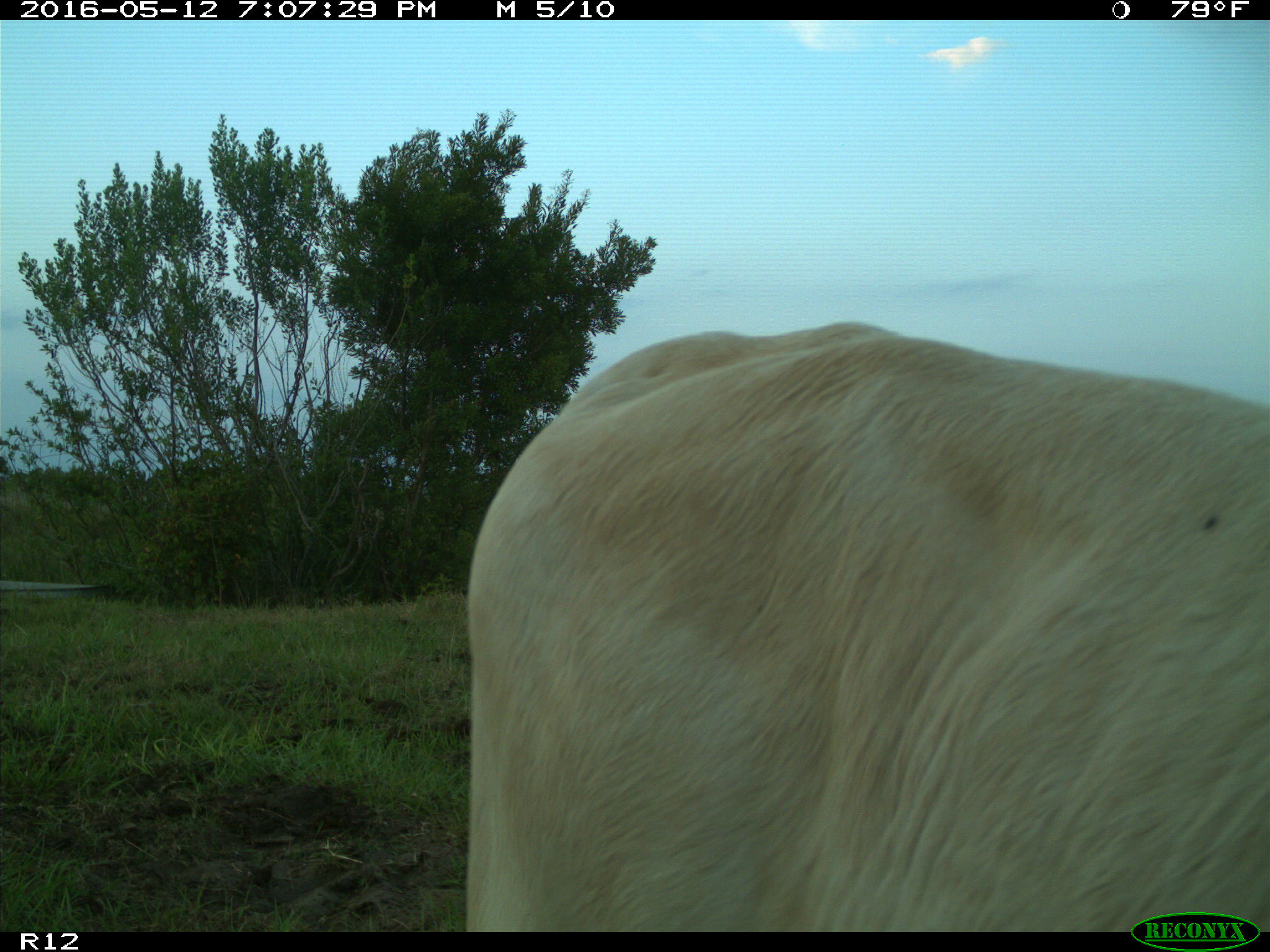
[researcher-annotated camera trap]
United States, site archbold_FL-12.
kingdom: Animalia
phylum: Chordata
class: Mammalia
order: Artiodactyla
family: Bovidae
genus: Bos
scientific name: Bos taurus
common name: domestic cow